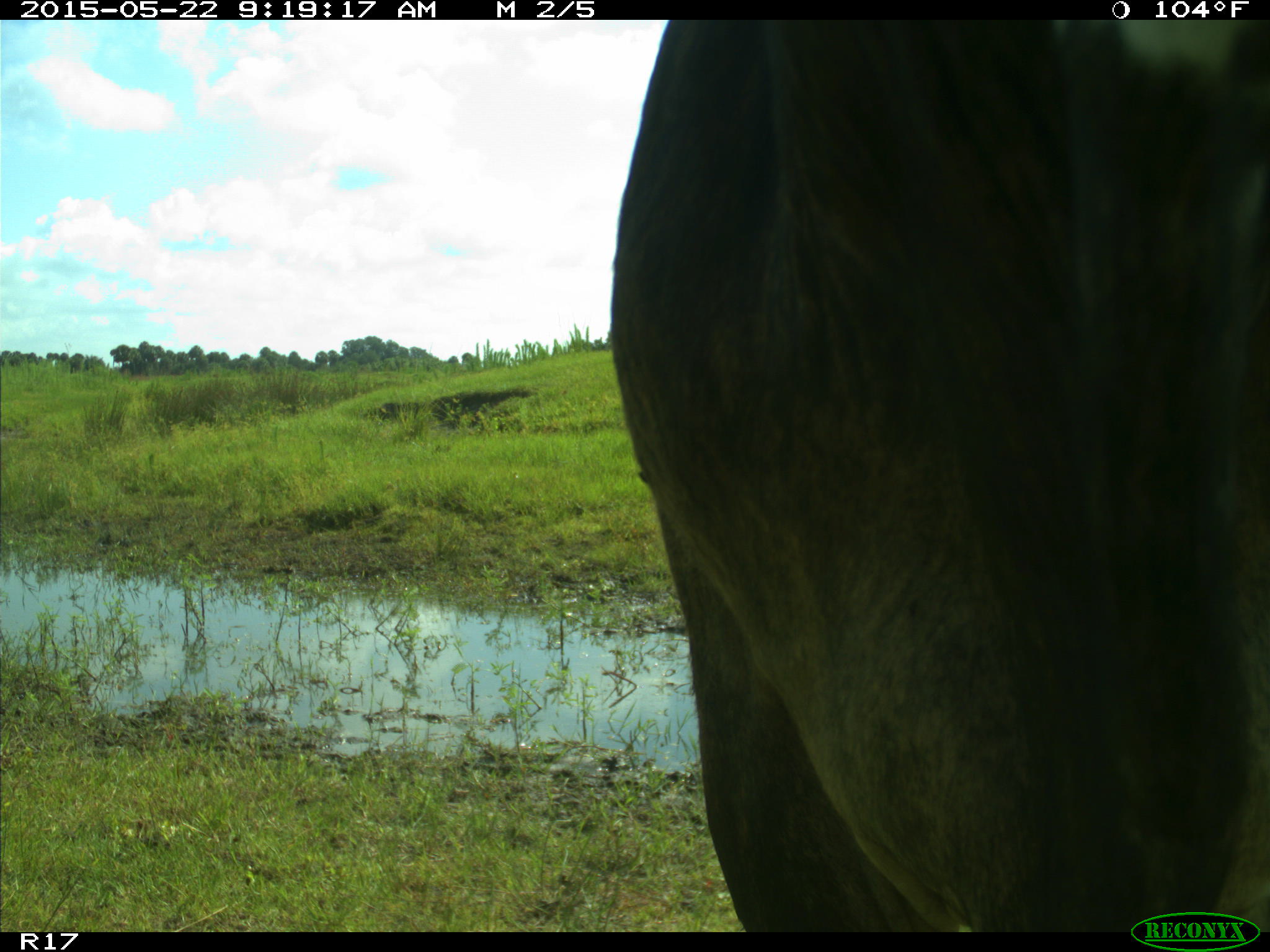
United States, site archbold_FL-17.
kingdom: Animalia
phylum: Chordata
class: Mammalia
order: Artiodactyla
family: Bovidae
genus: Bos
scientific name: Bos taurus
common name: domestic cow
Bos taurus (domestic cow).